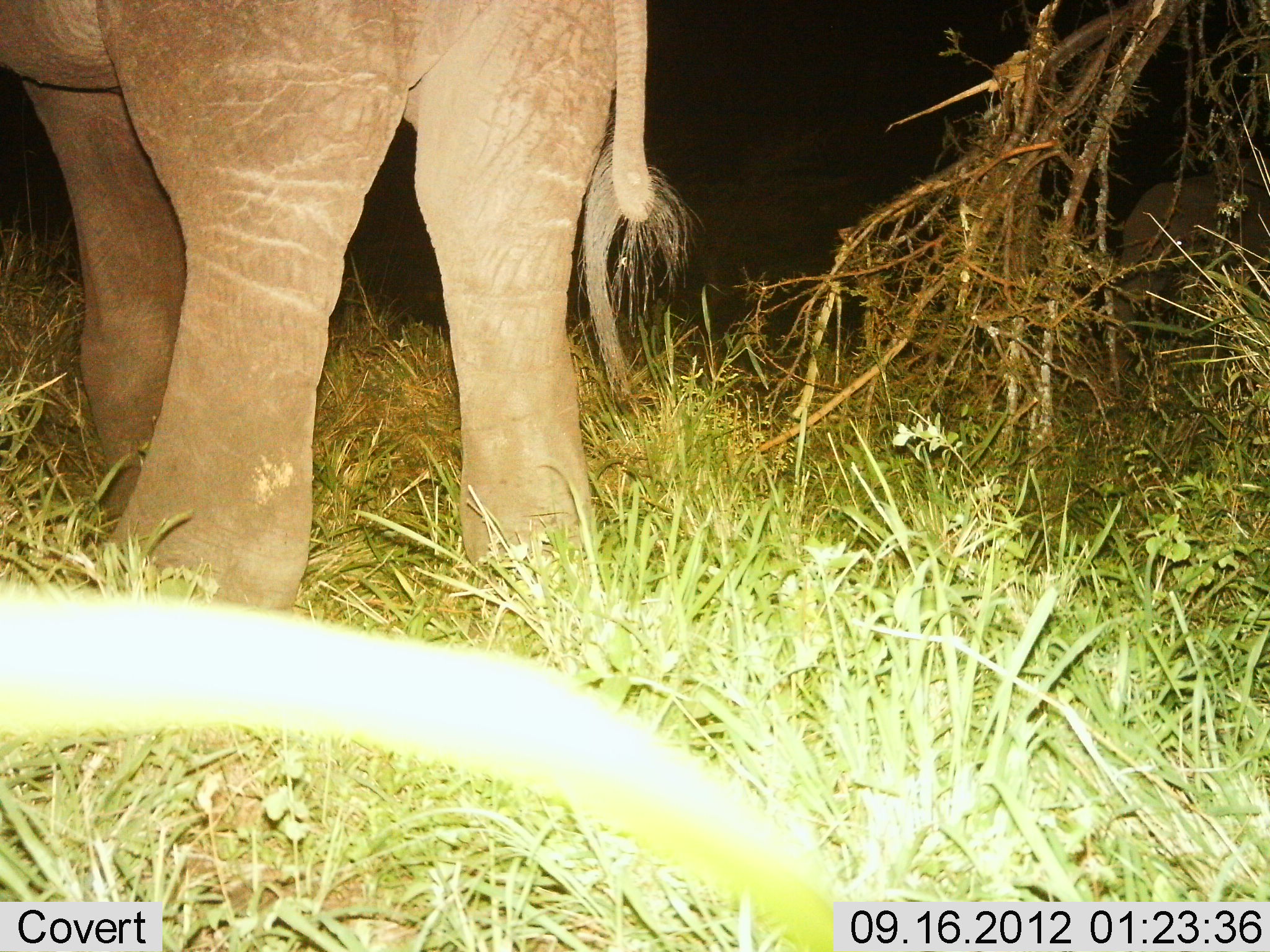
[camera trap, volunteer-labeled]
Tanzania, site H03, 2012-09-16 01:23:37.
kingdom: Animalia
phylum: Chordata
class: Mammalia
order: Proboscidea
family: Elephantidae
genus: Loxodonta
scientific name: Loxodonta africana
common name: african bush elephant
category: elephant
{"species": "elephant (african bush elephant) (Loxodonta africana)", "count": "1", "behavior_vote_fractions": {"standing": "90%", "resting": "0%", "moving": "10%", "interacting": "0%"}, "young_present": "20%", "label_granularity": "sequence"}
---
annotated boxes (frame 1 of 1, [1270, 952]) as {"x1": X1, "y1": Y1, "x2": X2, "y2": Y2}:
animal: {"x1": 0, "y1": 0, "x2": 695, "y2": 653}; {"x1": 1106, "y1": 154, "x2": 1270, "y2": 367}